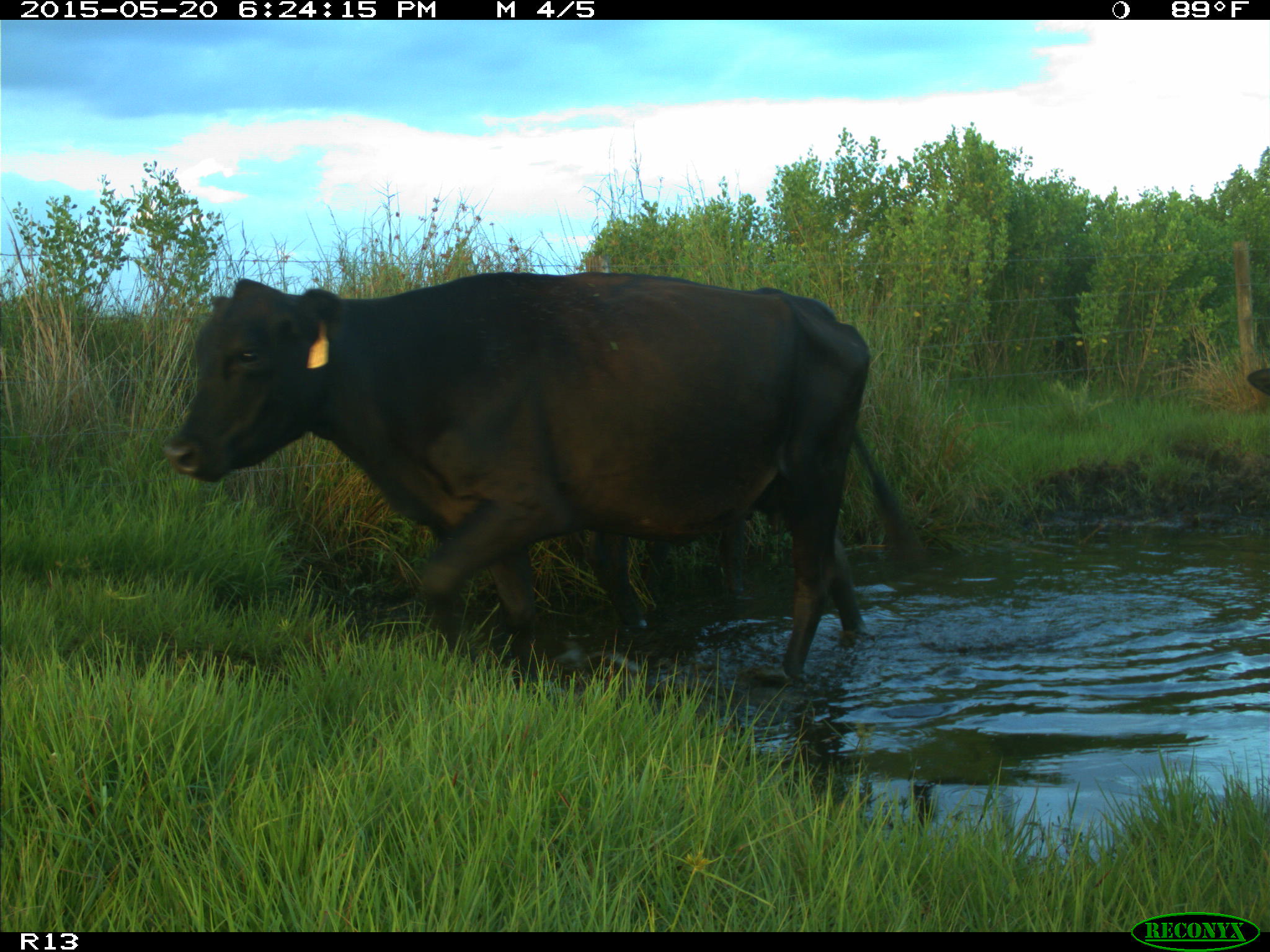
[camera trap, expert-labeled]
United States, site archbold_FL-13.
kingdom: Animalia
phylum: Chordata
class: Mammalia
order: Artiodactyla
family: Bovidae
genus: Bos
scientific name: Bos taurus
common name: domestic cow